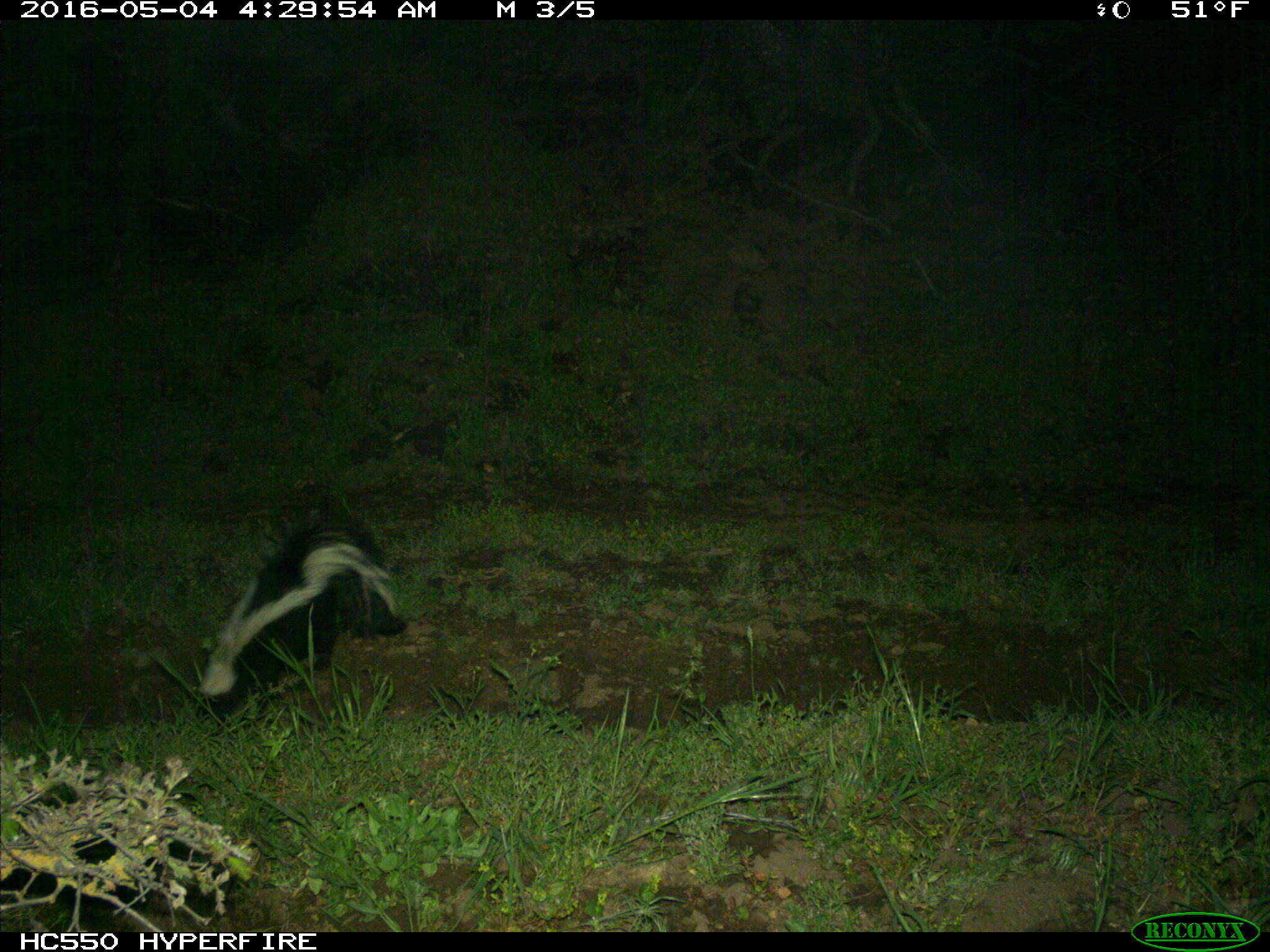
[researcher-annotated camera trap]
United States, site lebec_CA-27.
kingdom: Animalia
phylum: Chordata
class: Mammalia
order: Carnivora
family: Mephitidae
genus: Mephitis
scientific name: Mephitis mephitis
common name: striped skunk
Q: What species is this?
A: Mephitis mephitis (striped skunk).